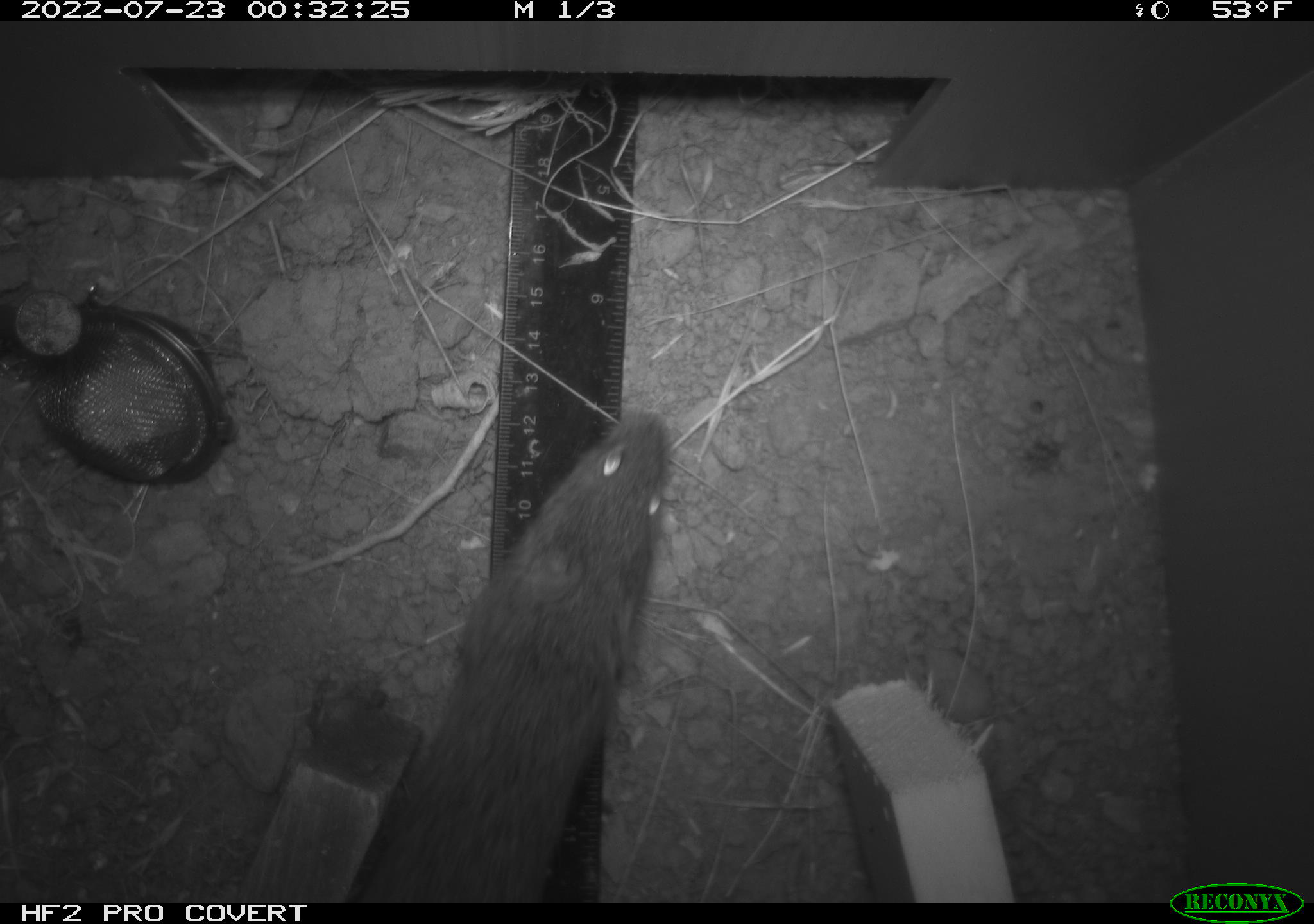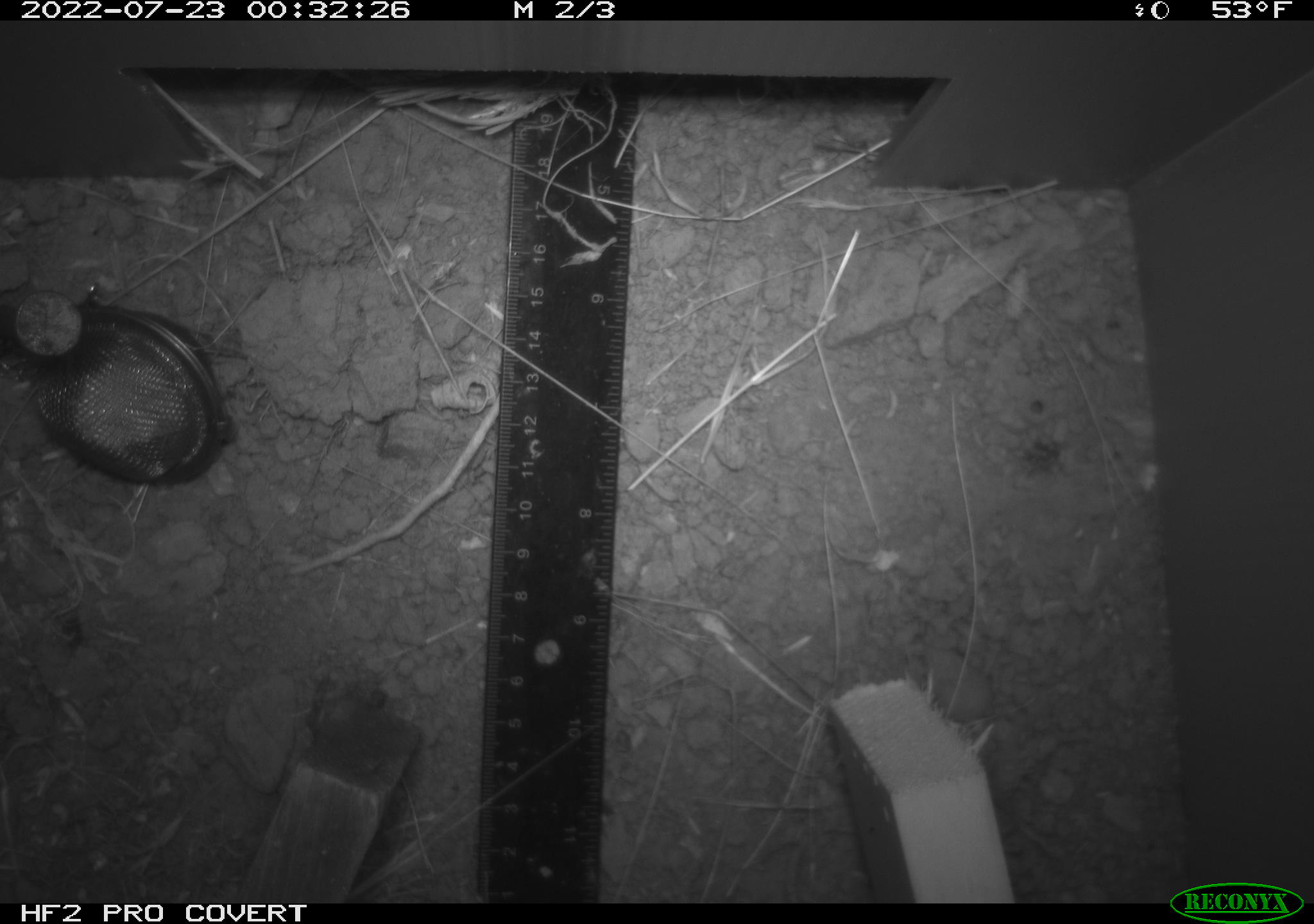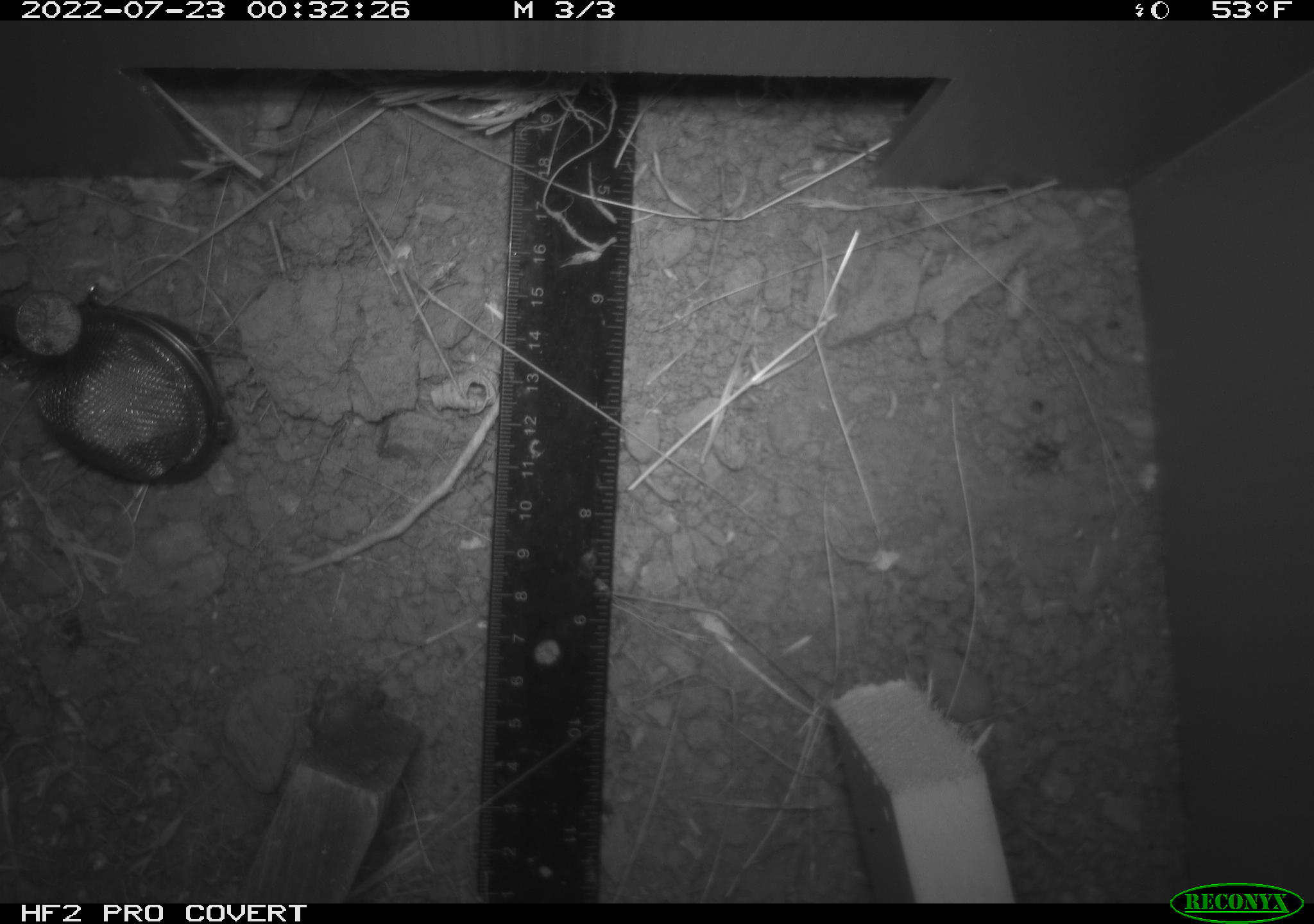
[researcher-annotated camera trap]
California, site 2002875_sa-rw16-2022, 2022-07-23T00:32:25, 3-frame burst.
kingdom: Animalia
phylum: Chordata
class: Mammalia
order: Rodentia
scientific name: Rodentia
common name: mouse species